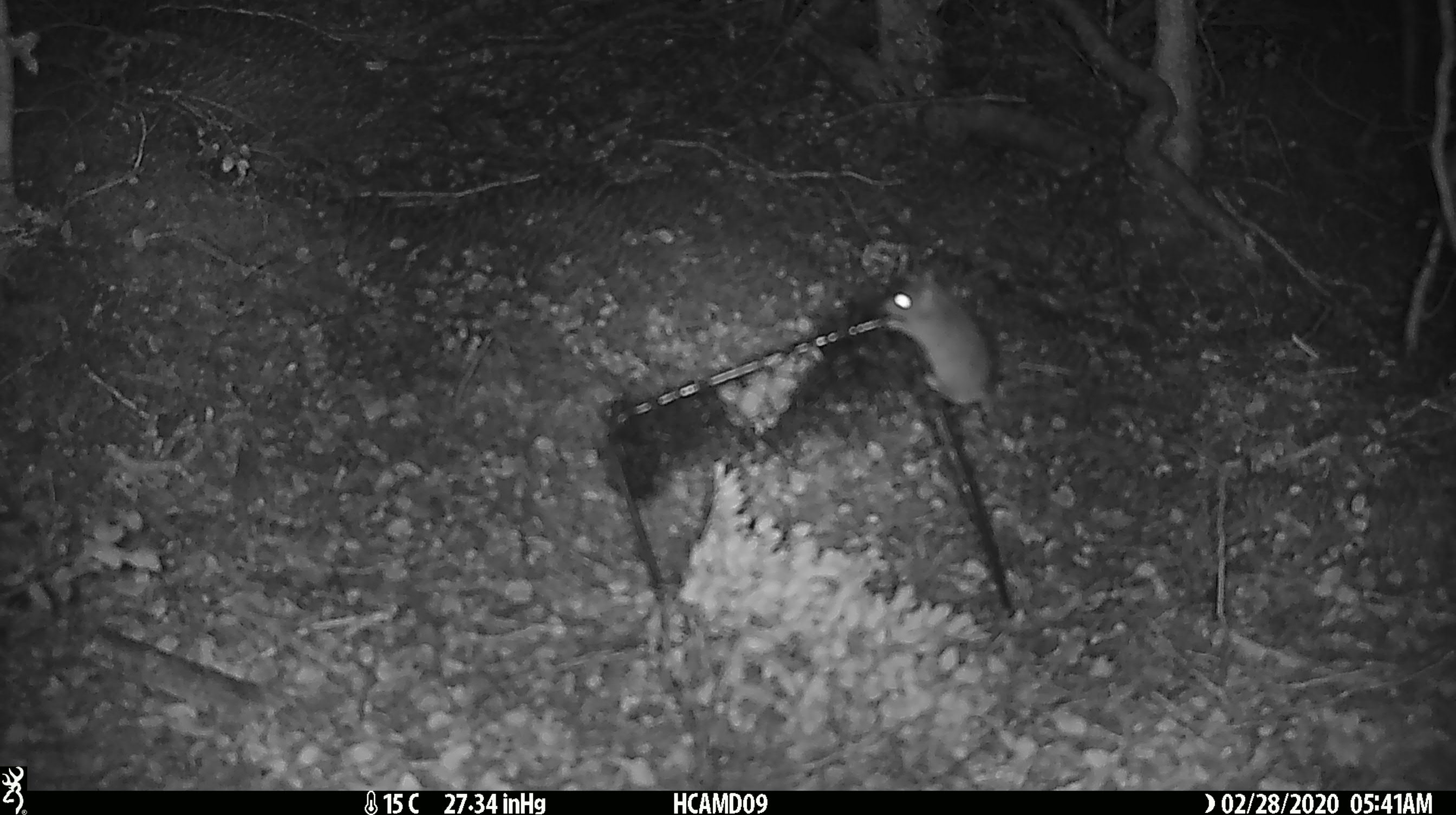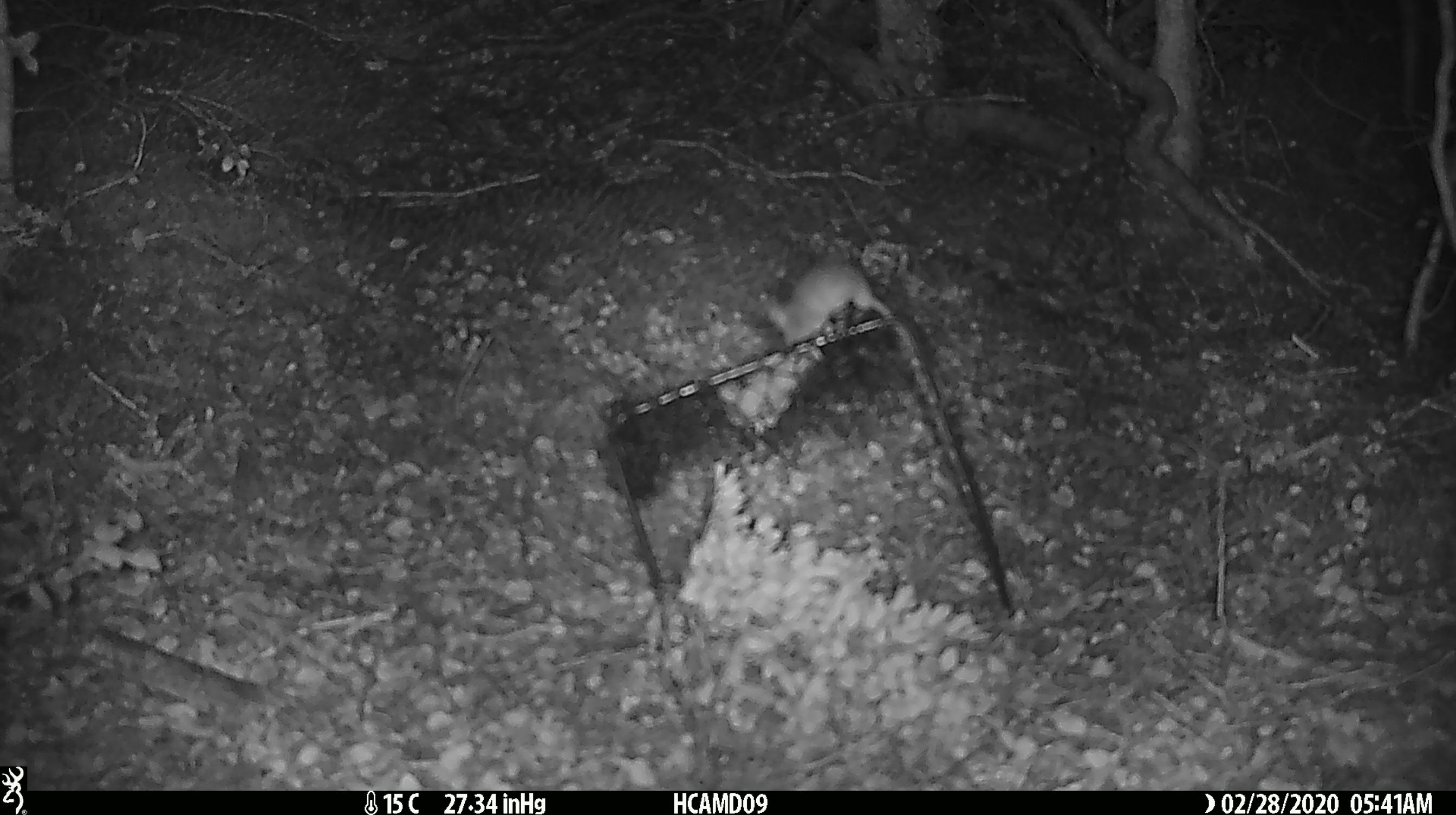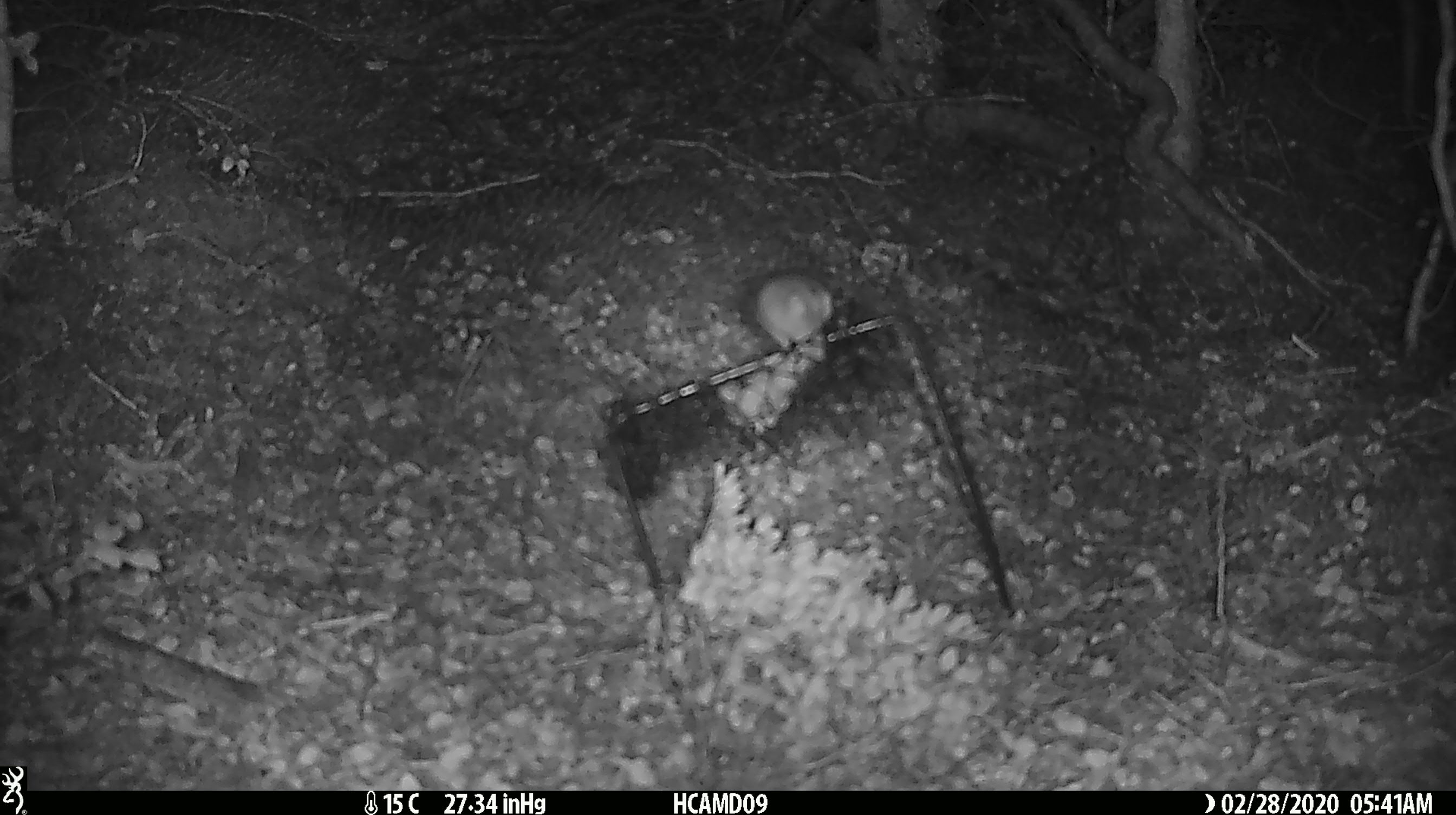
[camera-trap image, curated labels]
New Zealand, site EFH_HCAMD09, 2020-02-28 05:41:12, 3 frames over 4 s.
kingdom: Animalia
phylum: Chordata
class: Mammalia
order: Rodentia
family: Muridae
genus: Mus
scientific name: Mus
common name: mouse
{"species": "mouse (Mus)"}